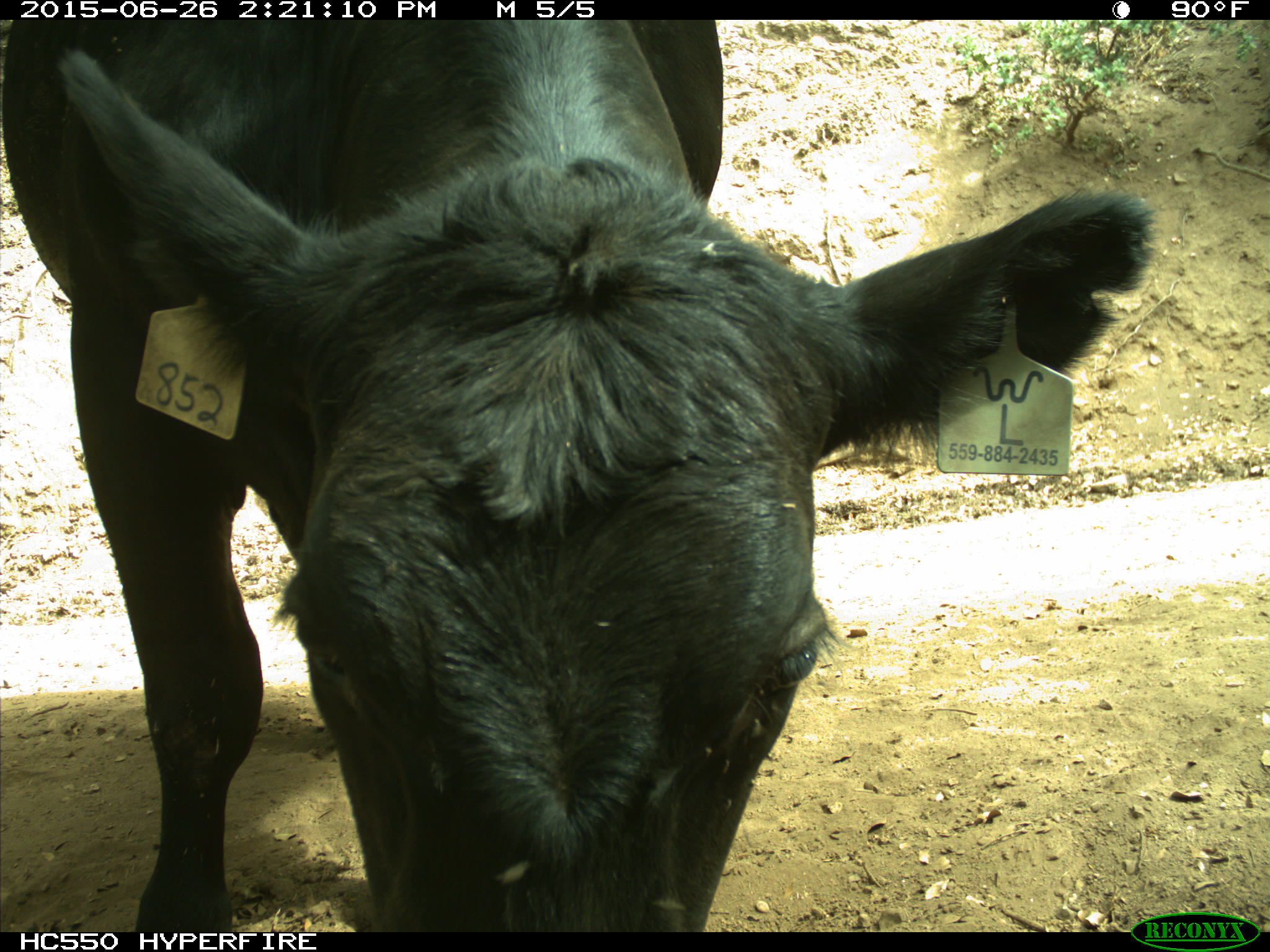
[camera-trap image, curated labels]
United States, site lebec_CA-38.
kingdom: Animalia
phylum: Chordata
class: Mammalia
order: Artiodactyla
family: Bovidae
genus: Bos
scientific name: Bos taurus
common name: domestic cow